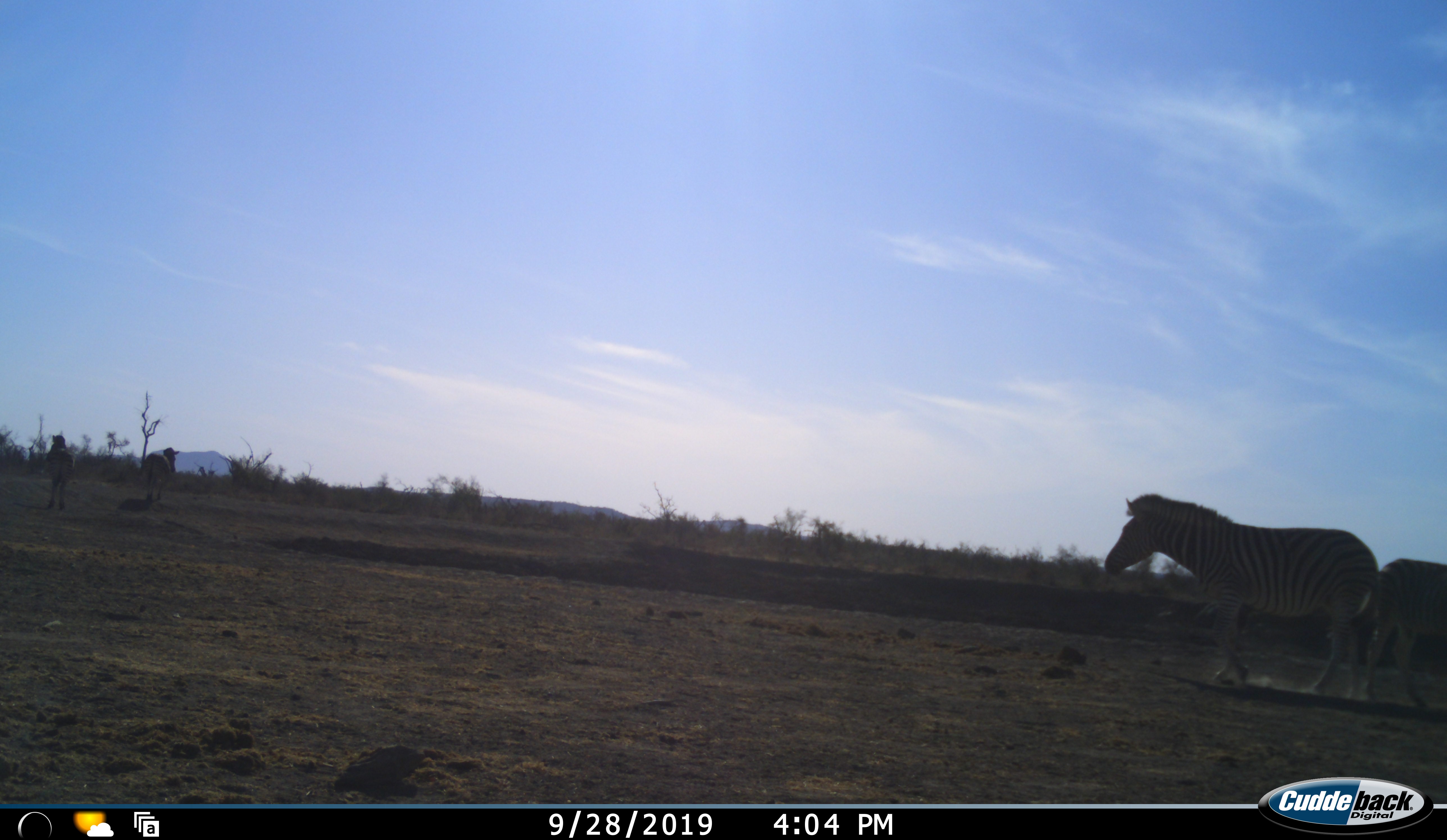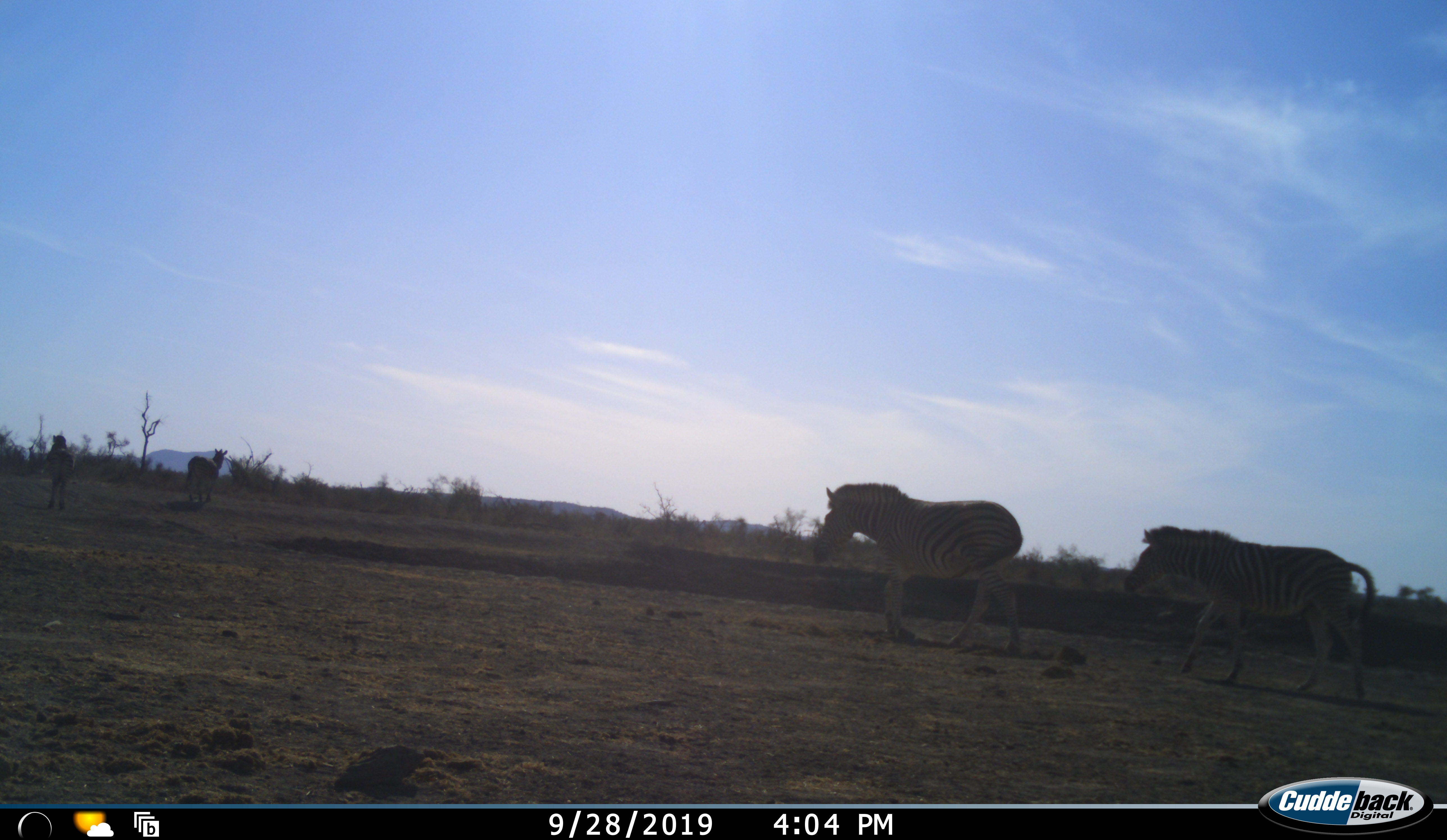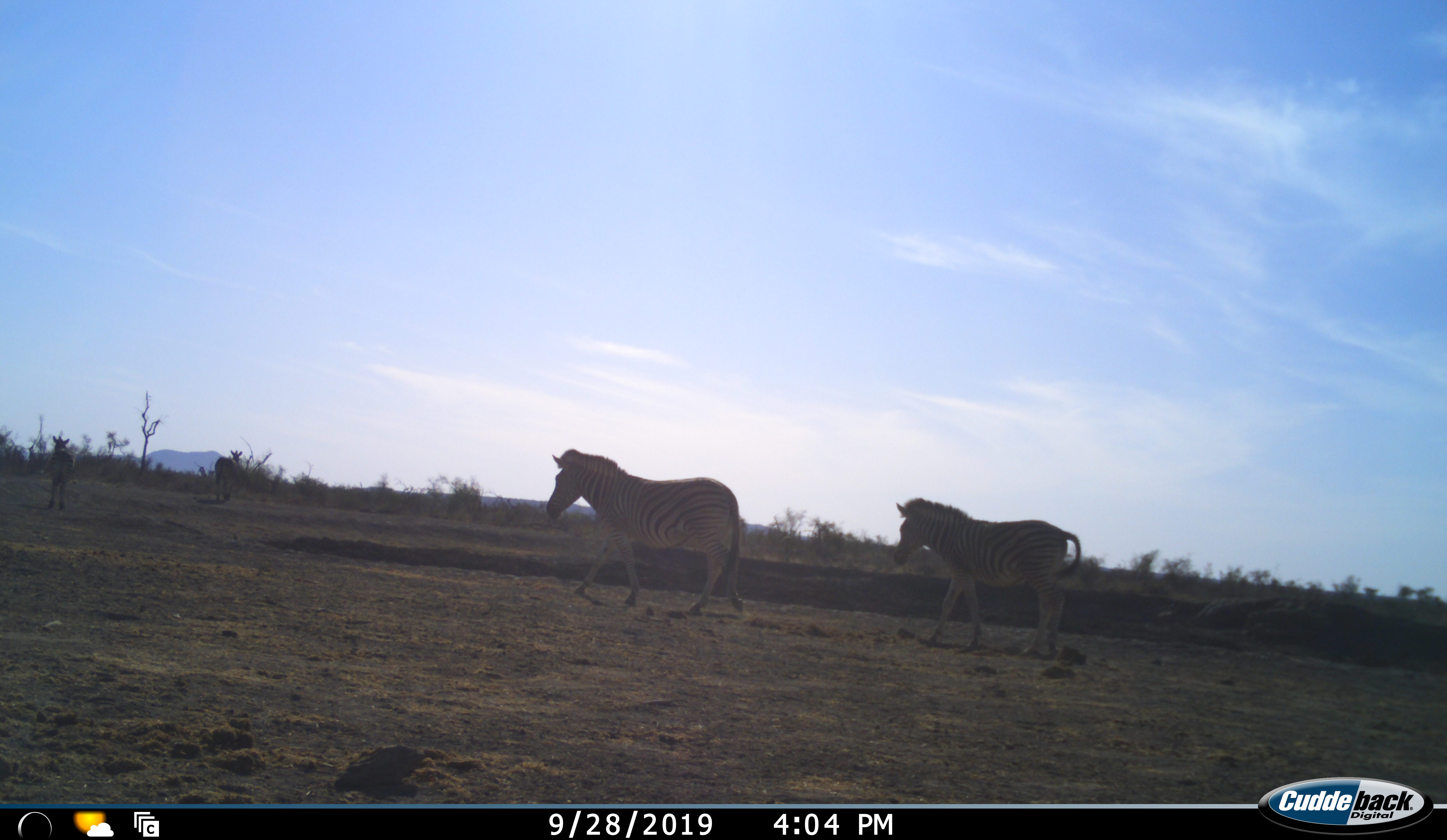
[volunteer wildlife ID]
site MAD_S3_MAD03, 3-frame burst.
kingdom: Animalia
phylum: Chordata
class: Mammalia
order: Perissodactyla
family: Equidae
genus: Equus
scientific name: Equus quagga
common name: plains zebra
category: zebraplains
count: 4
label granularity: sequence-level